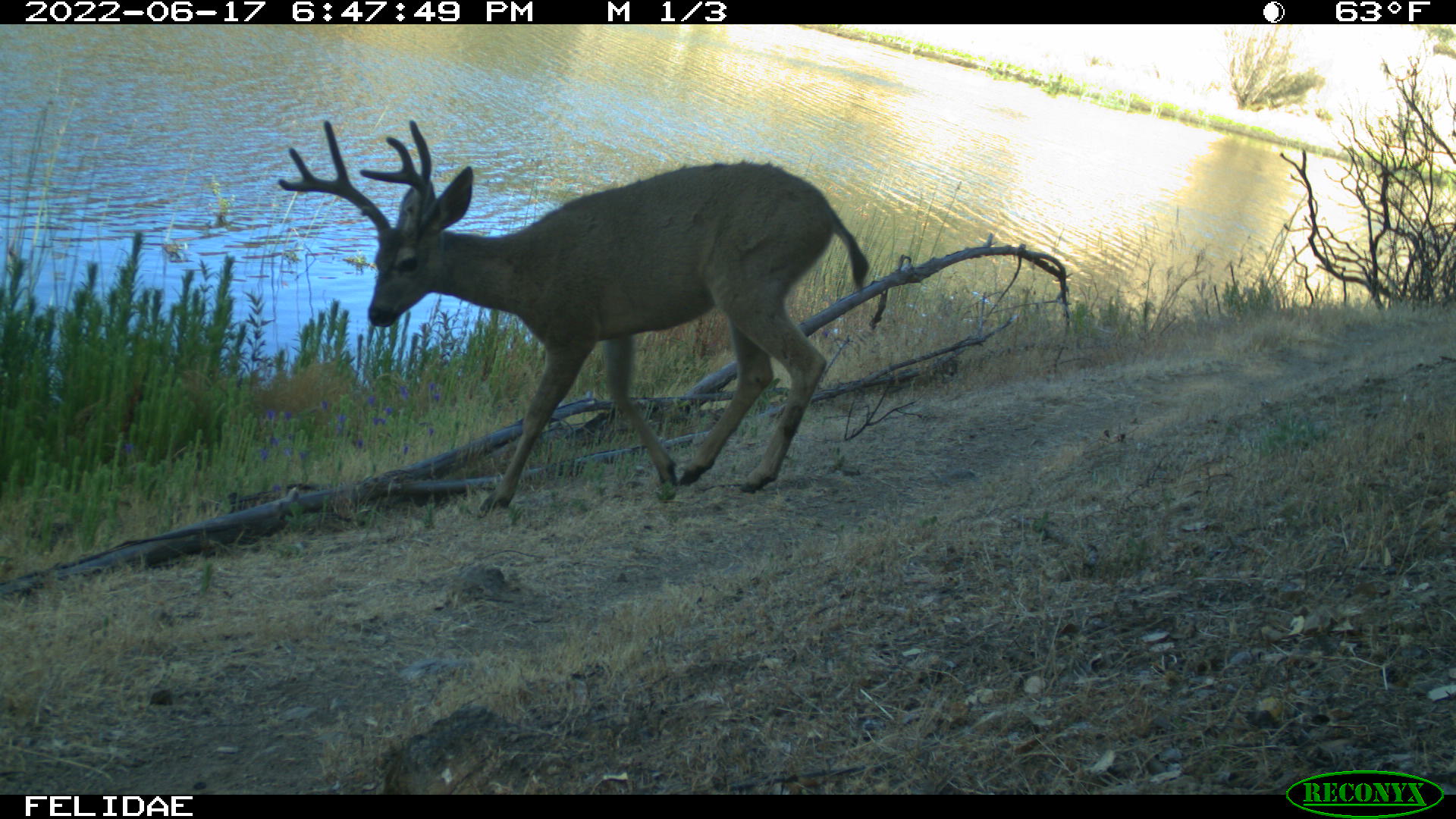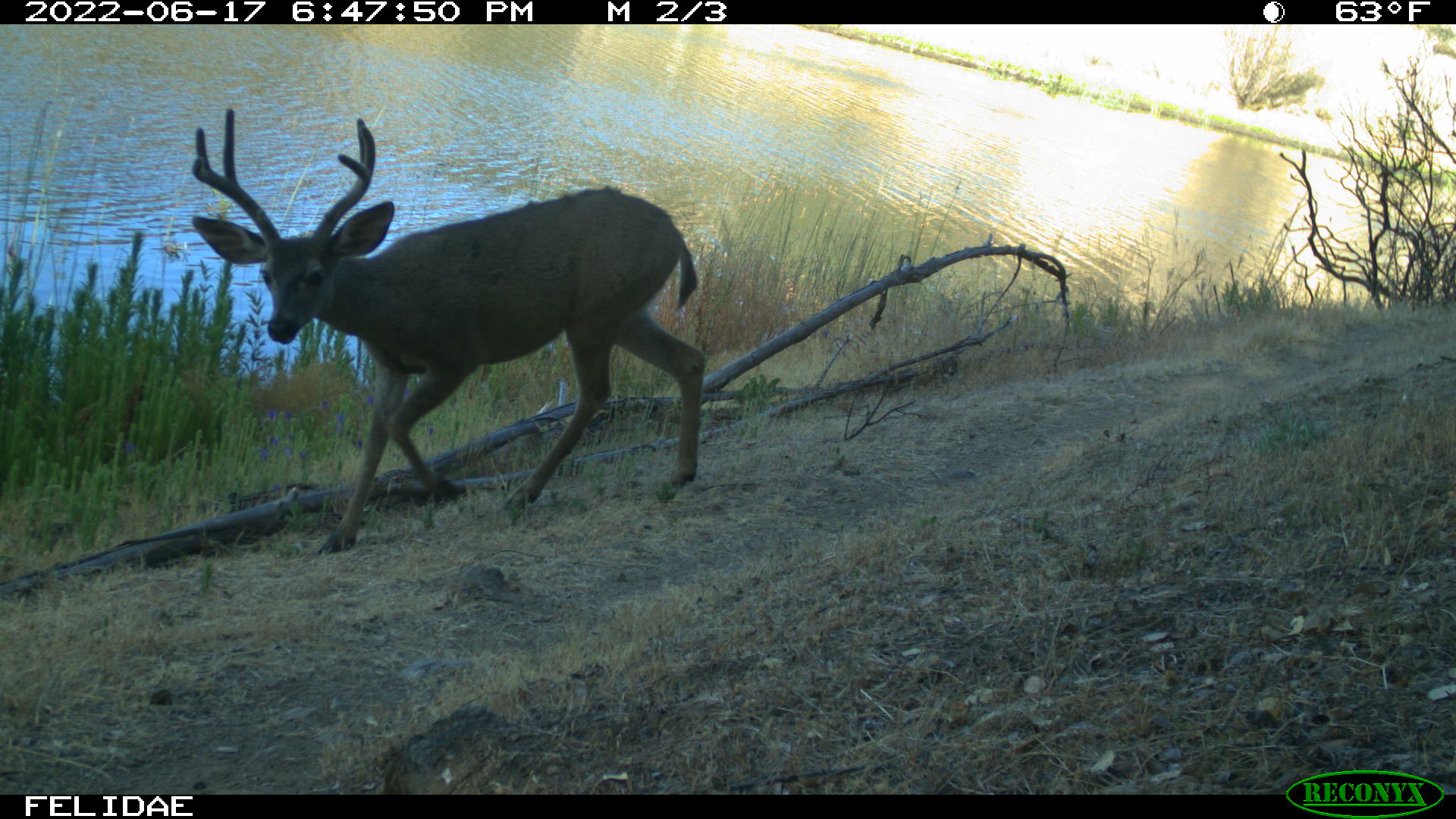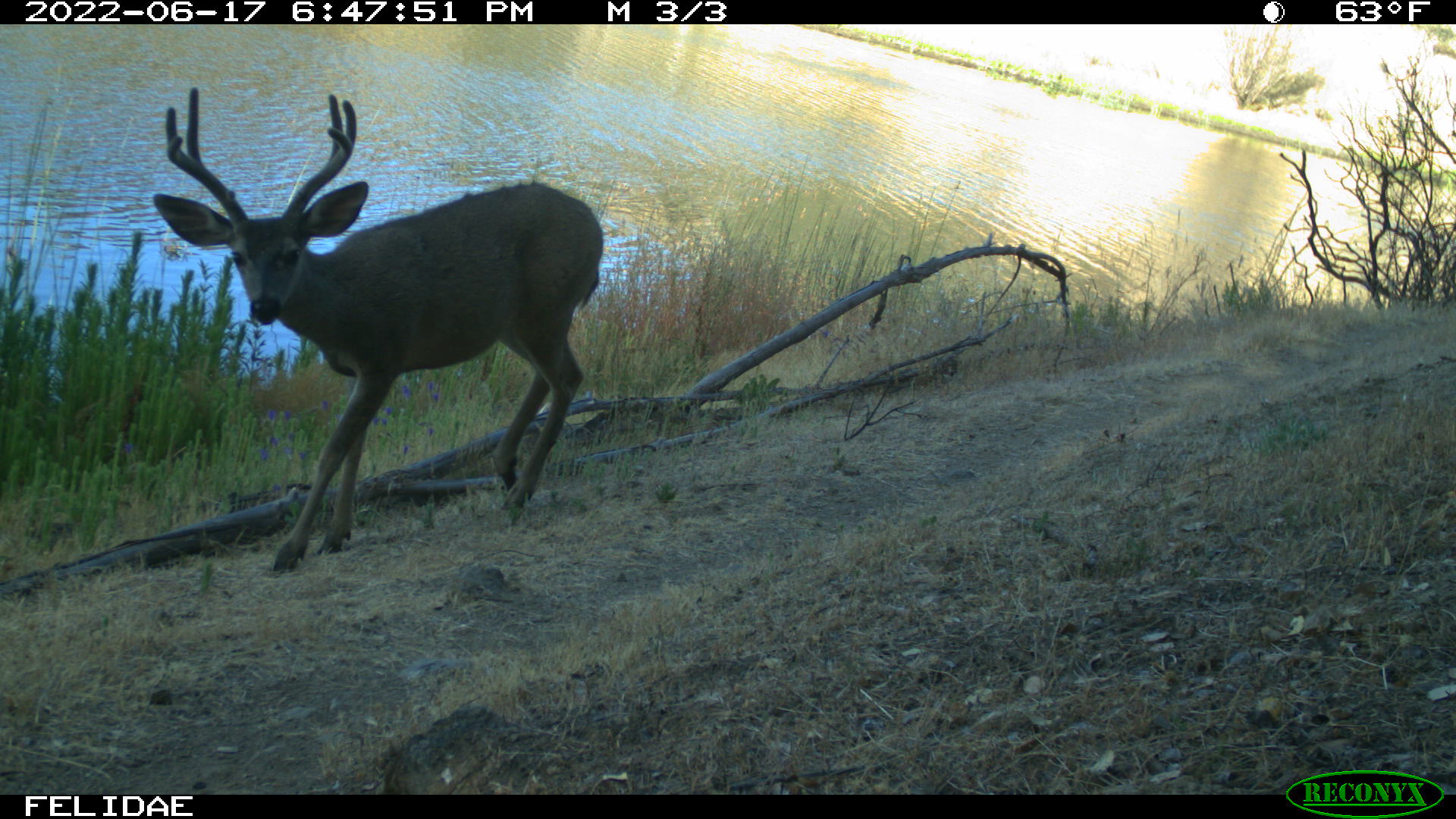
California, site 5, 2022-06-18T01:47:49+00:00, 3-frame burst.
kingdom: Animalia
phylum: Chordata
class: Mammalia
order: Artiodactyla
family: Cervidae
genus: Odocoileus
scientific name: Odocoileus hemionus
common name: mule deer